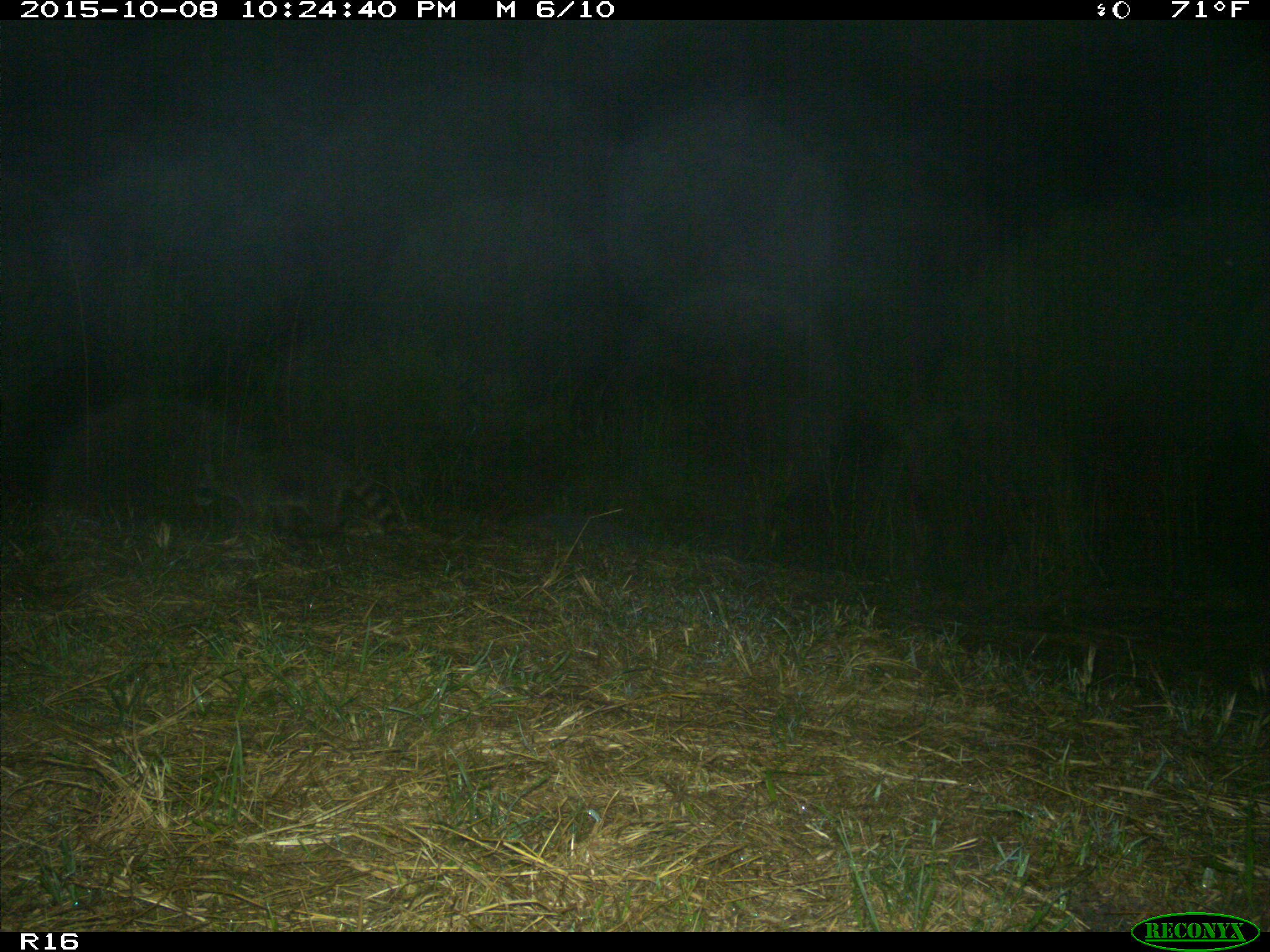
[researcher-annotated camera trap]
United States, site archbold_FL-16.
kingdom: Animalia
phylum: Chordata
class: Mammalia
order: Carnivora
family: Procyonidae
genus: Procyon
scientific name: Procyon lotor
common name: common raccoon